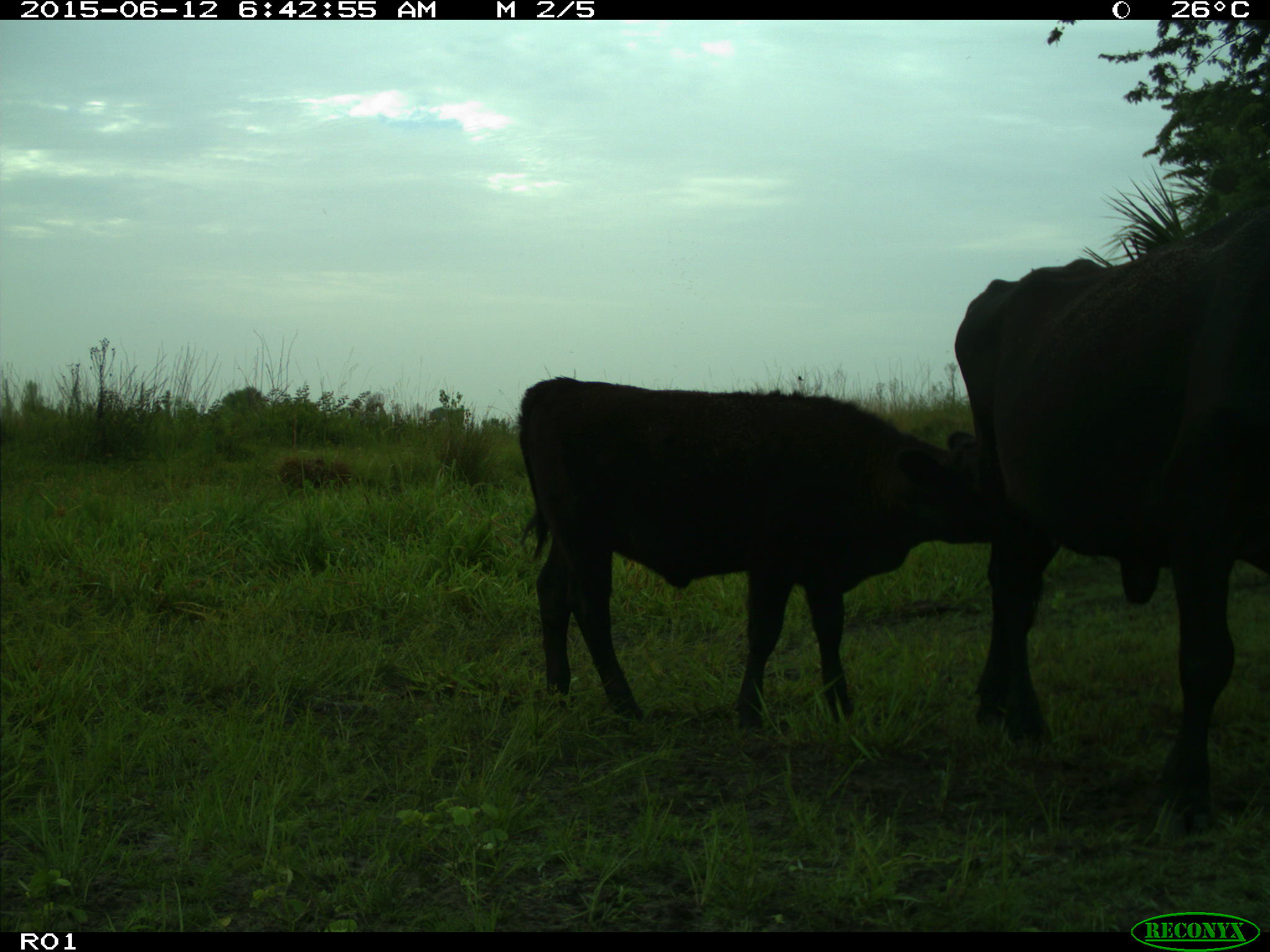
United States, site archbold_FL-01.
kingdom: Animalia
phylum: Chordata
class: Mammalia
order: Artiodactyla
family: Bovidae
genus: Bos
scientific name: Bos taurus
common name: domestic cow